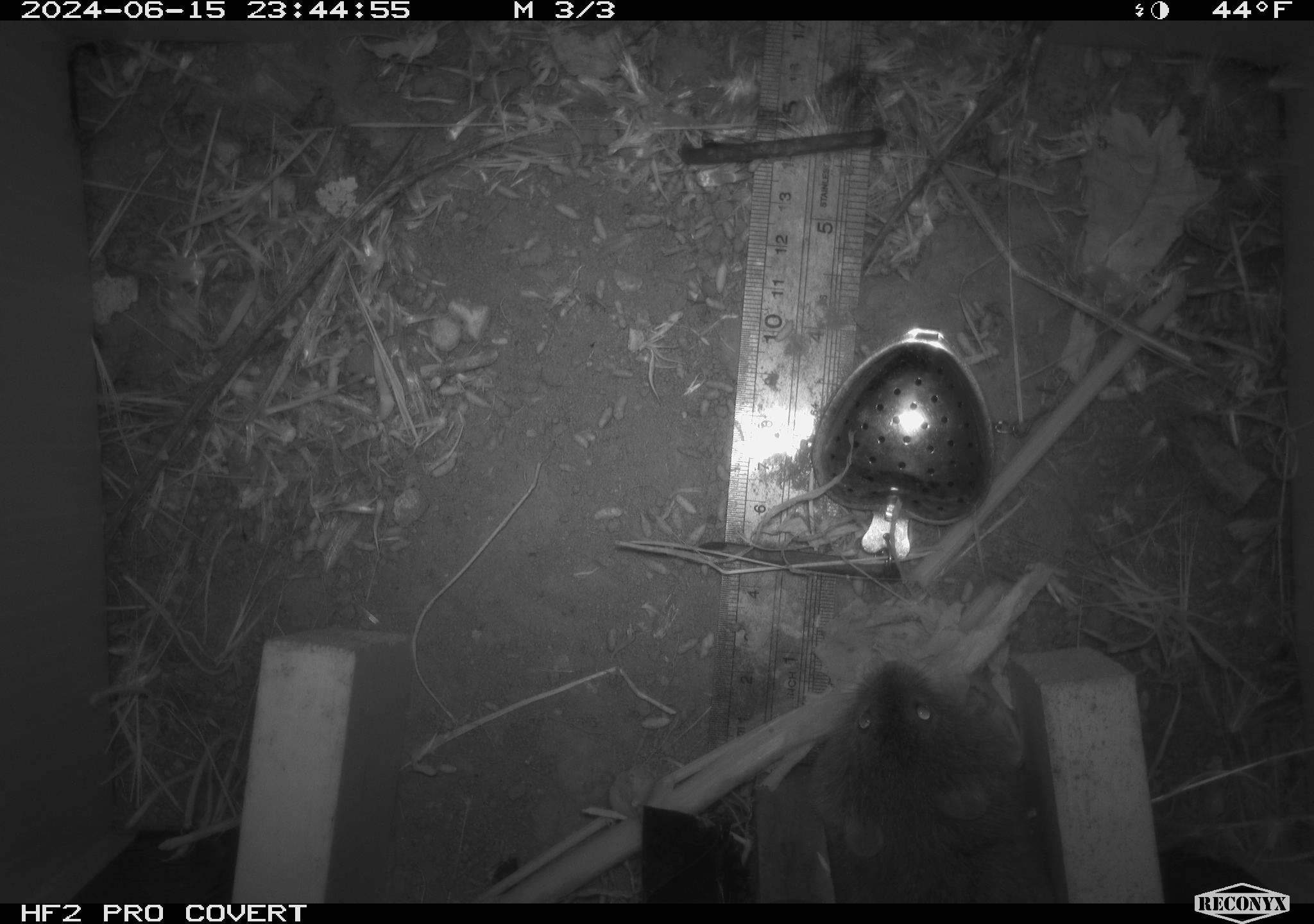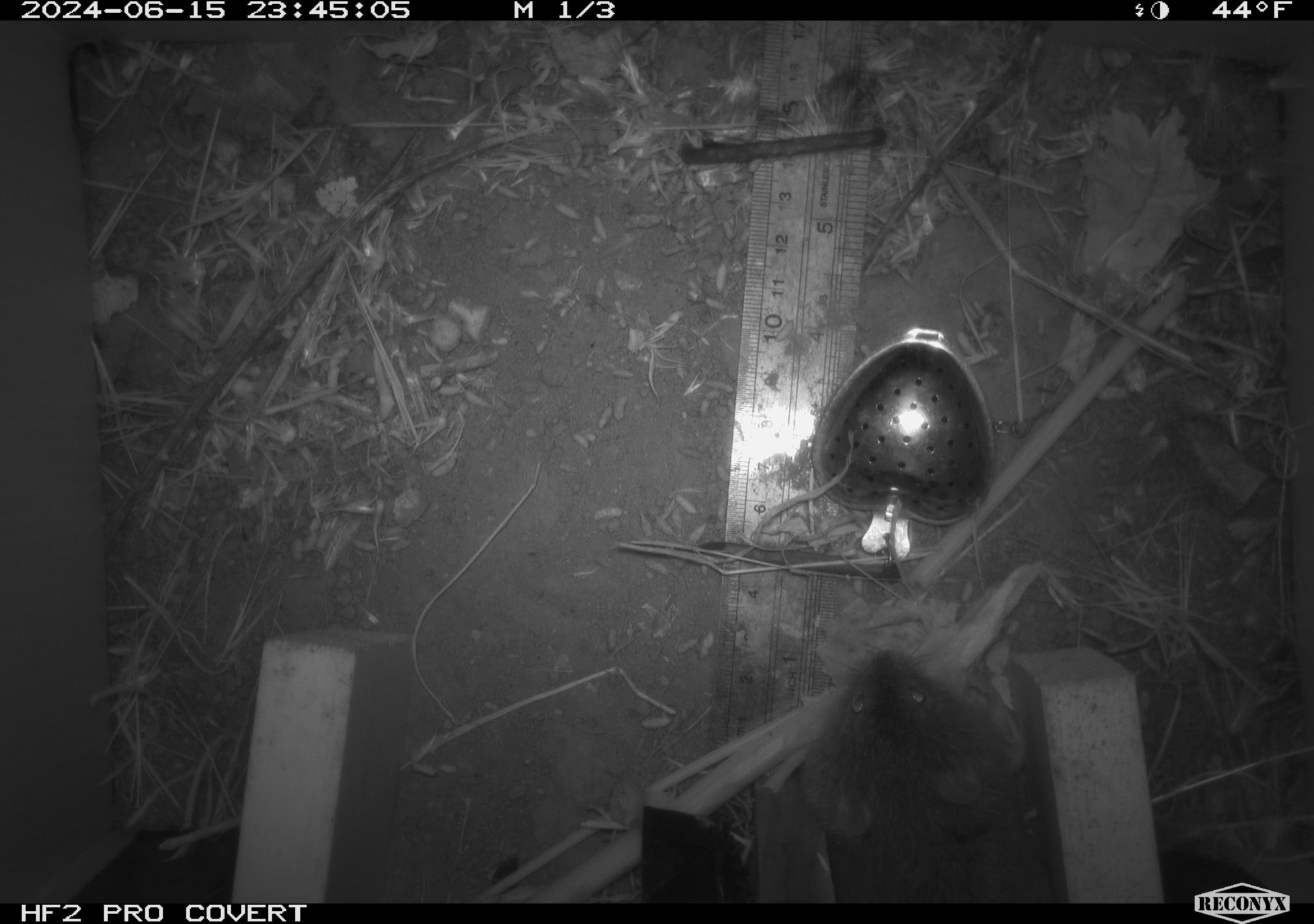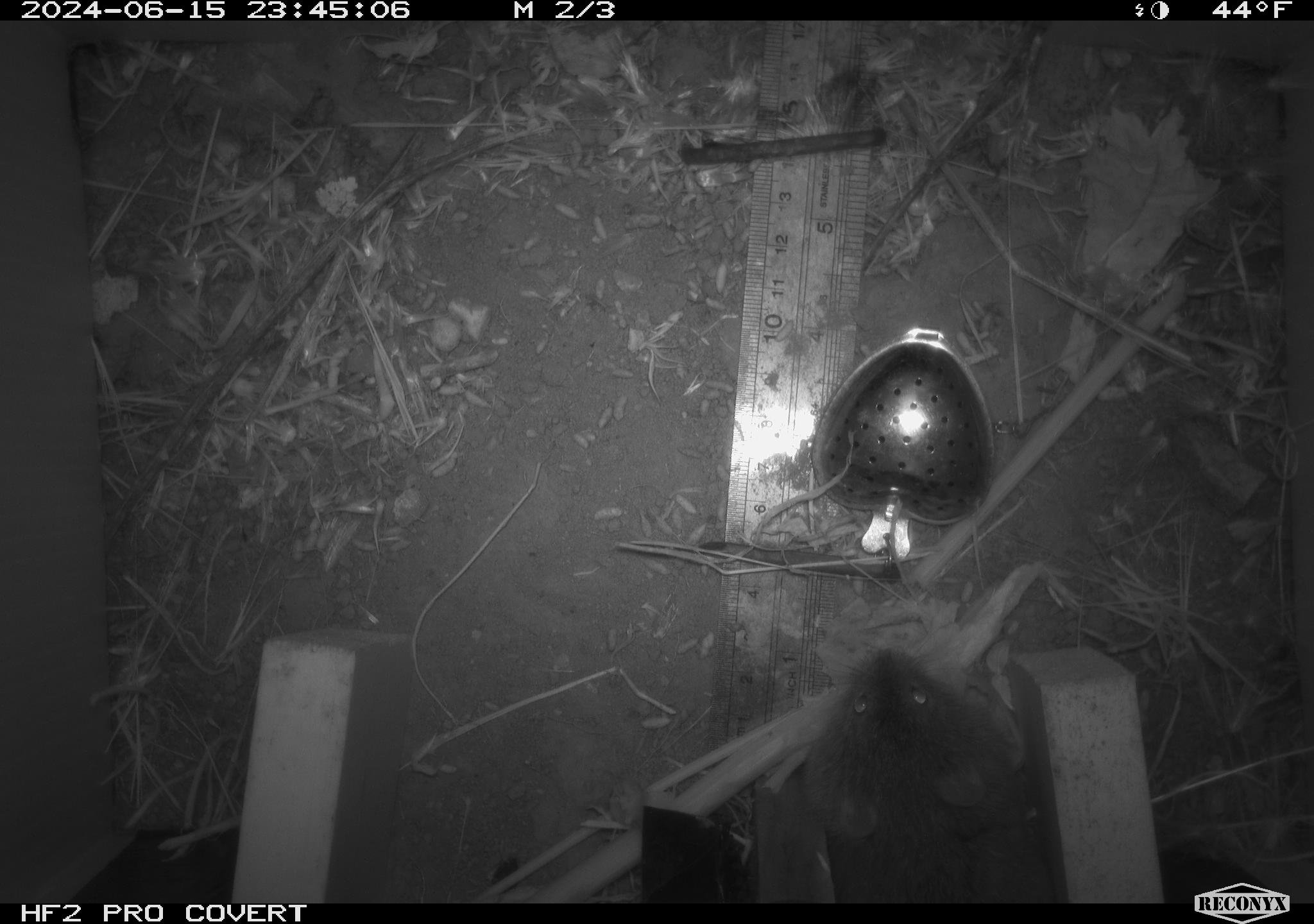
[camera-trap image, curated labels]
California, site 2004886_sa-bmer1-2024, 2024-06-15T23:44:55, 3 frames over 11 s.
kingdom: Animalia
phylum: Chordata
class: Mammalia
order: Rodentia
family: Cricetidae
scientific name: Cricetidae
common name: hamsters, voles, lemmings, and allies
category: cricetidae family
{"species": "cricetidae family (hamsters, voles, lemmings, and allies) (Cricetidae)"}